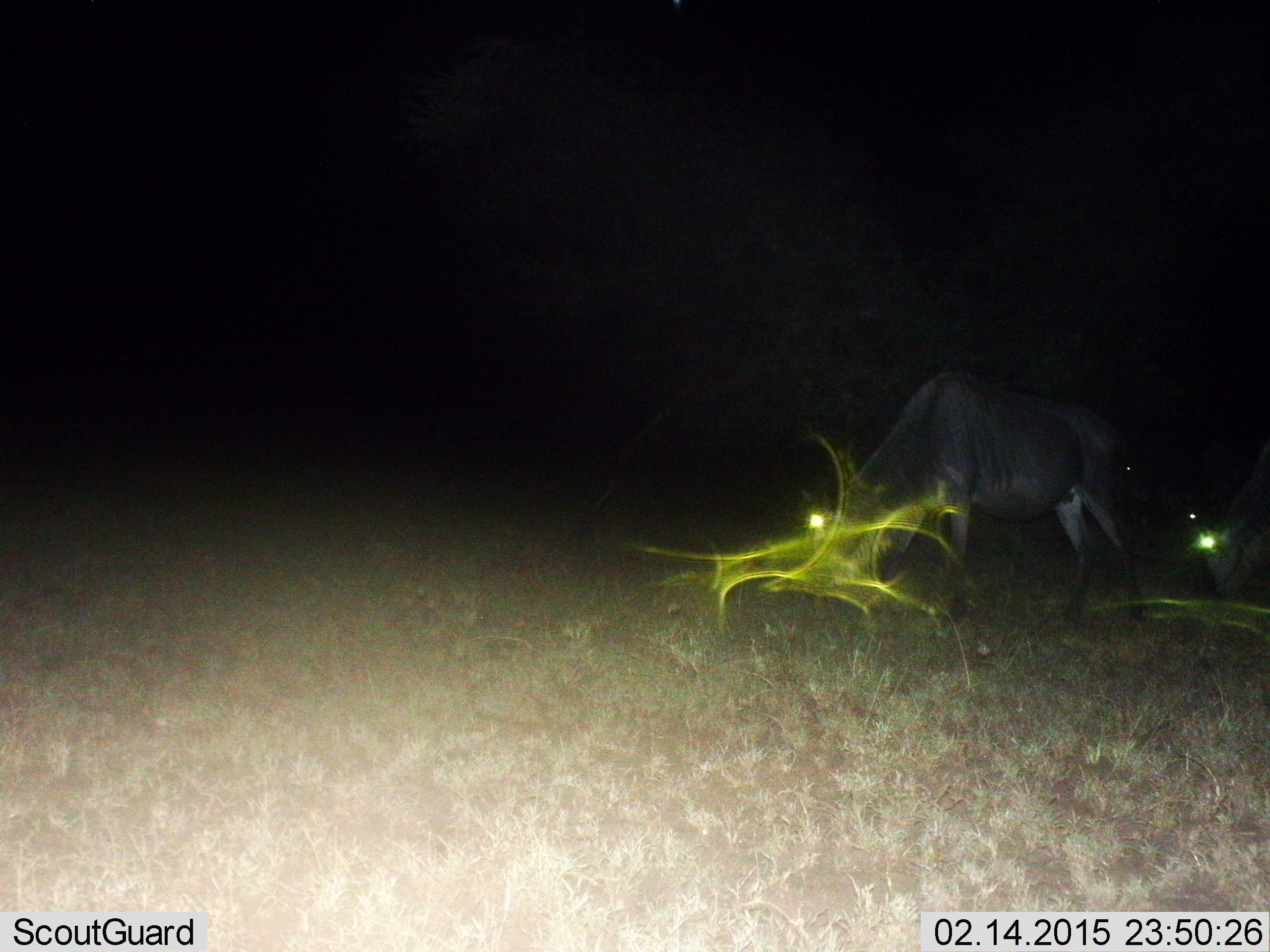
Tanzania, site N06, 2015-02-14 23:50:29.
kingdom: Animalia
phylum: Chordata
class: Mammalia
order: Artiodactyla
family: Bovidae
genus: Connochaetes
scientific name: Connochaetes taurinus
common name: blue wildebeest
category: wildebeest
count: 2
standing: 36%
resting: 0%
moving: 27%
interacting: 0%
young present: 0%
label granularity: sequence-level